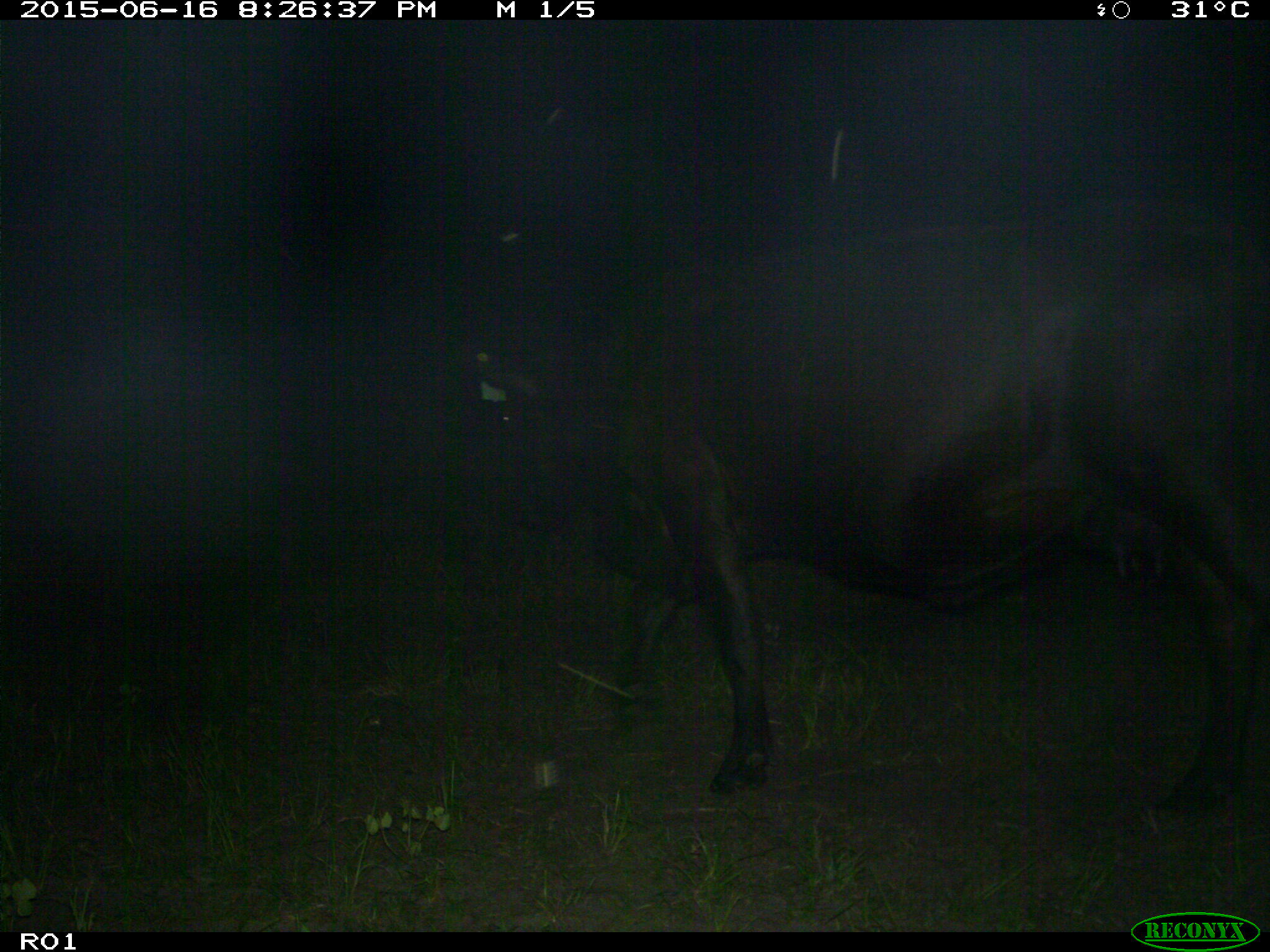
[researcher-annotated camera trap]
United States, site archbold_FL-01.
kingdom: Animalia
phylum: Chordata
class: Mammalia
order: Artiodactyla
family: Bovidae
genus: Bos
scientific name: Bos taurus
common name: domestic cow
Bos taurus (domestic cow).